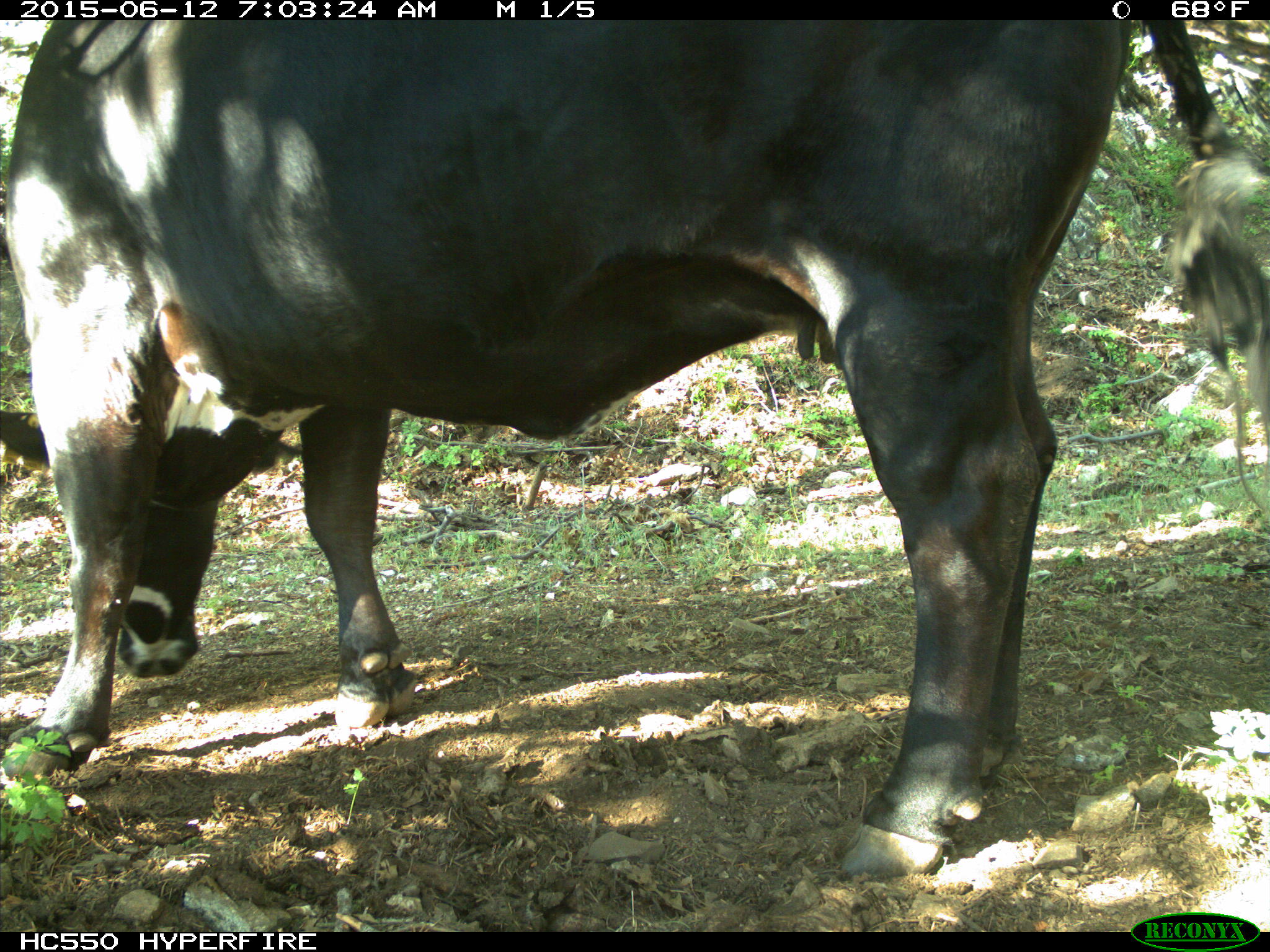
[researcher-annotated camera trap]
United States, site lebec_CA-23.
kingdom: Animalia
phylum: Chordata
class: Mammalia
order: Artiodactyla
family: Bovidae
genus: Bos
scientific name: Bos taurus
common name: domestic cow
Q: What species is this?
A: Bos taurus (domestic cow).